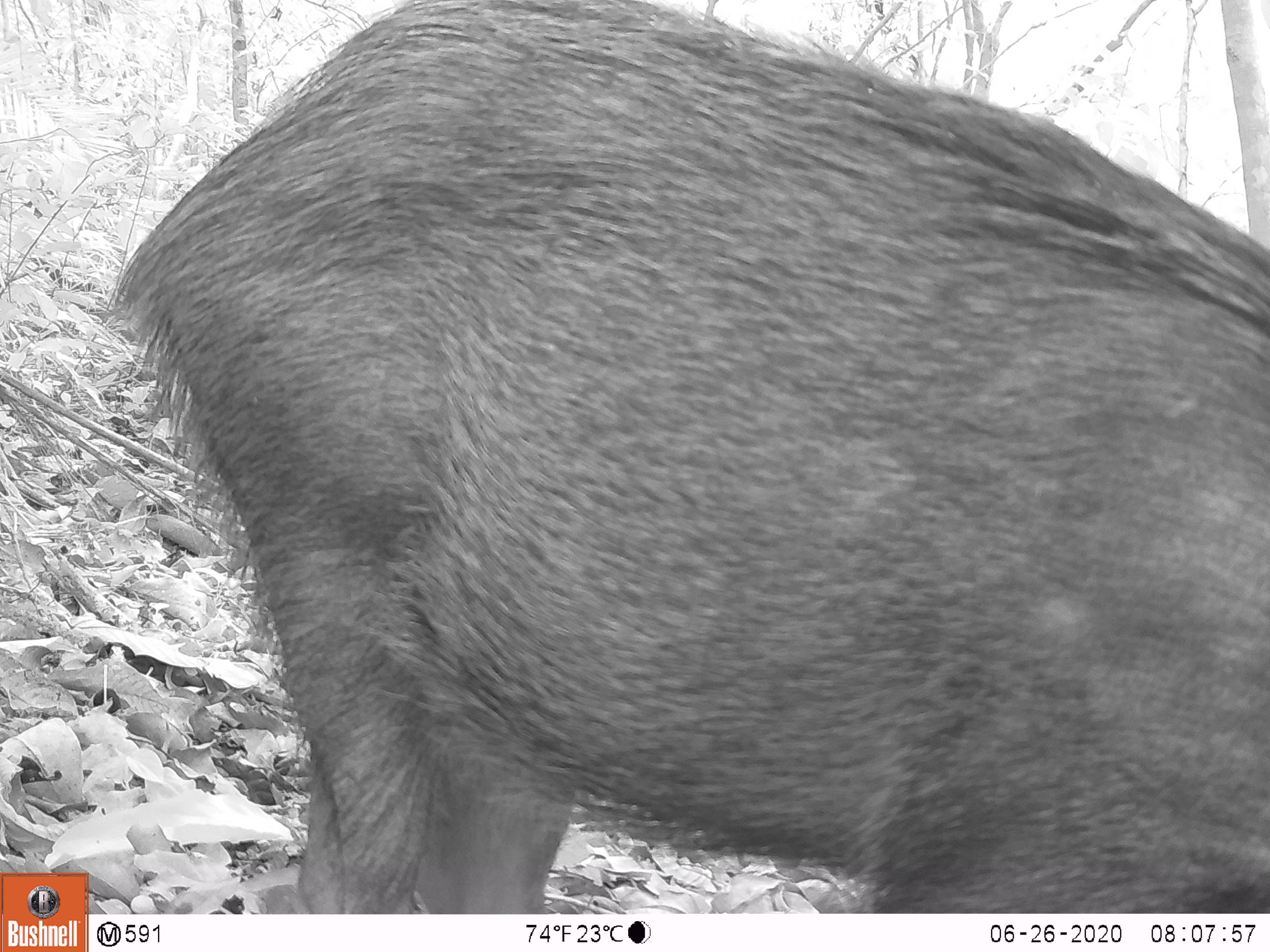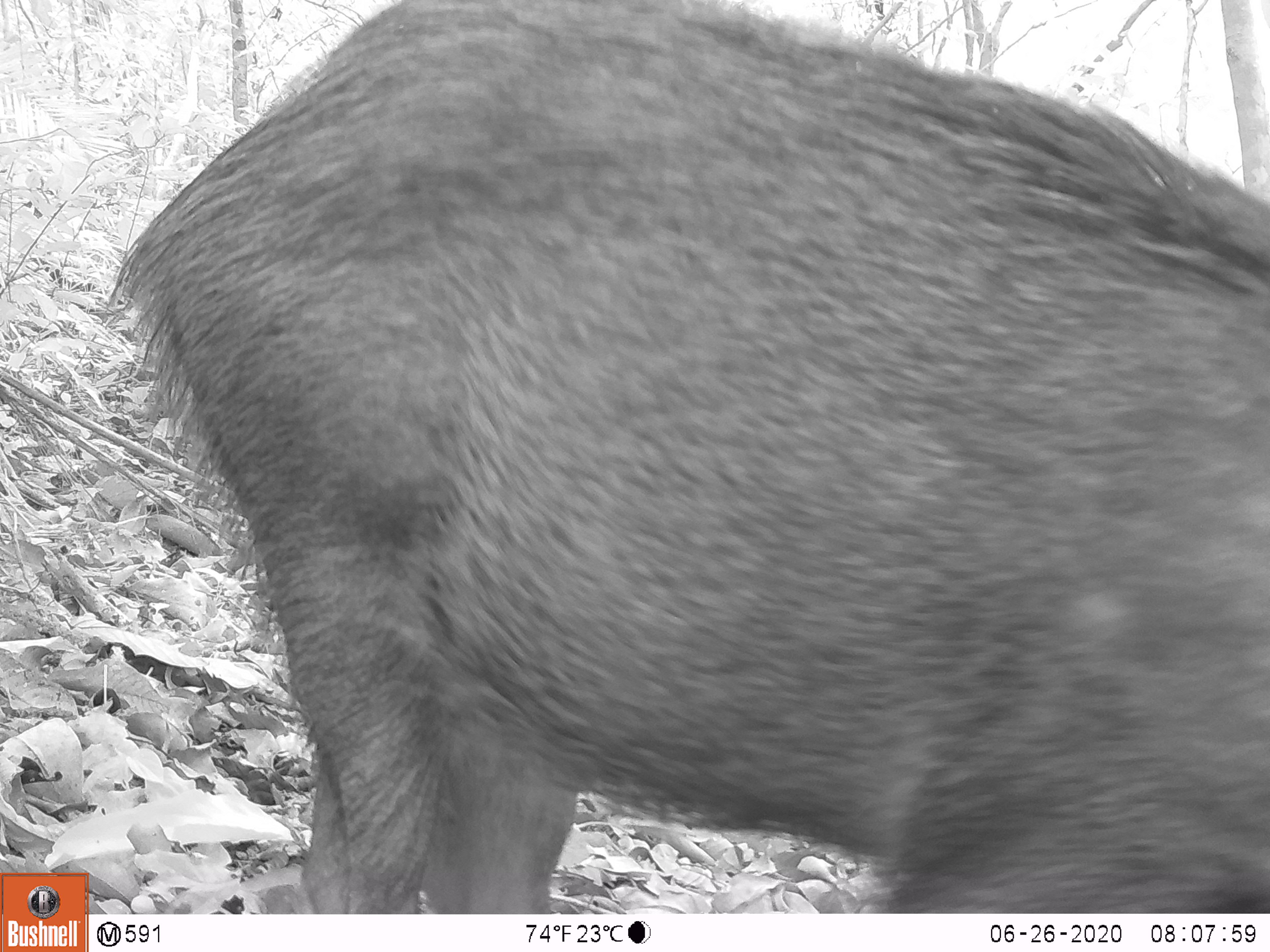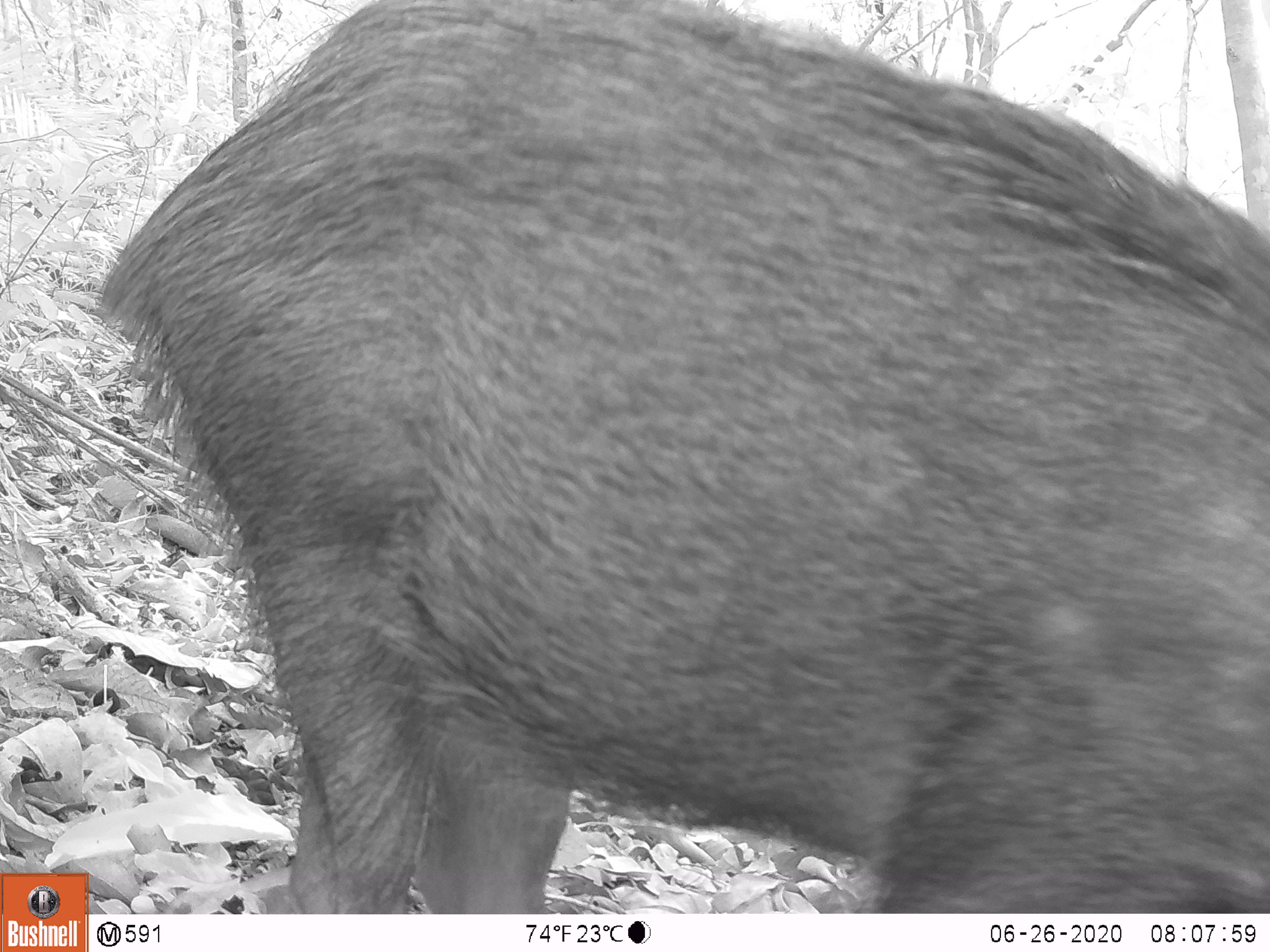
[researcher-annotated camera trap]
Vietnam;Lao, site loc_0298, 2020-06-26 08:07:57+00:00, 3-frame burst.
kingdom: Animalia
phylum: Chordata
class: Mammalia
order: Artiodactyla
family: Suidae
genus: Sus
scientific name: Sus scrofa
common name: eurasian wild pig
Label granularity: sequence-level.